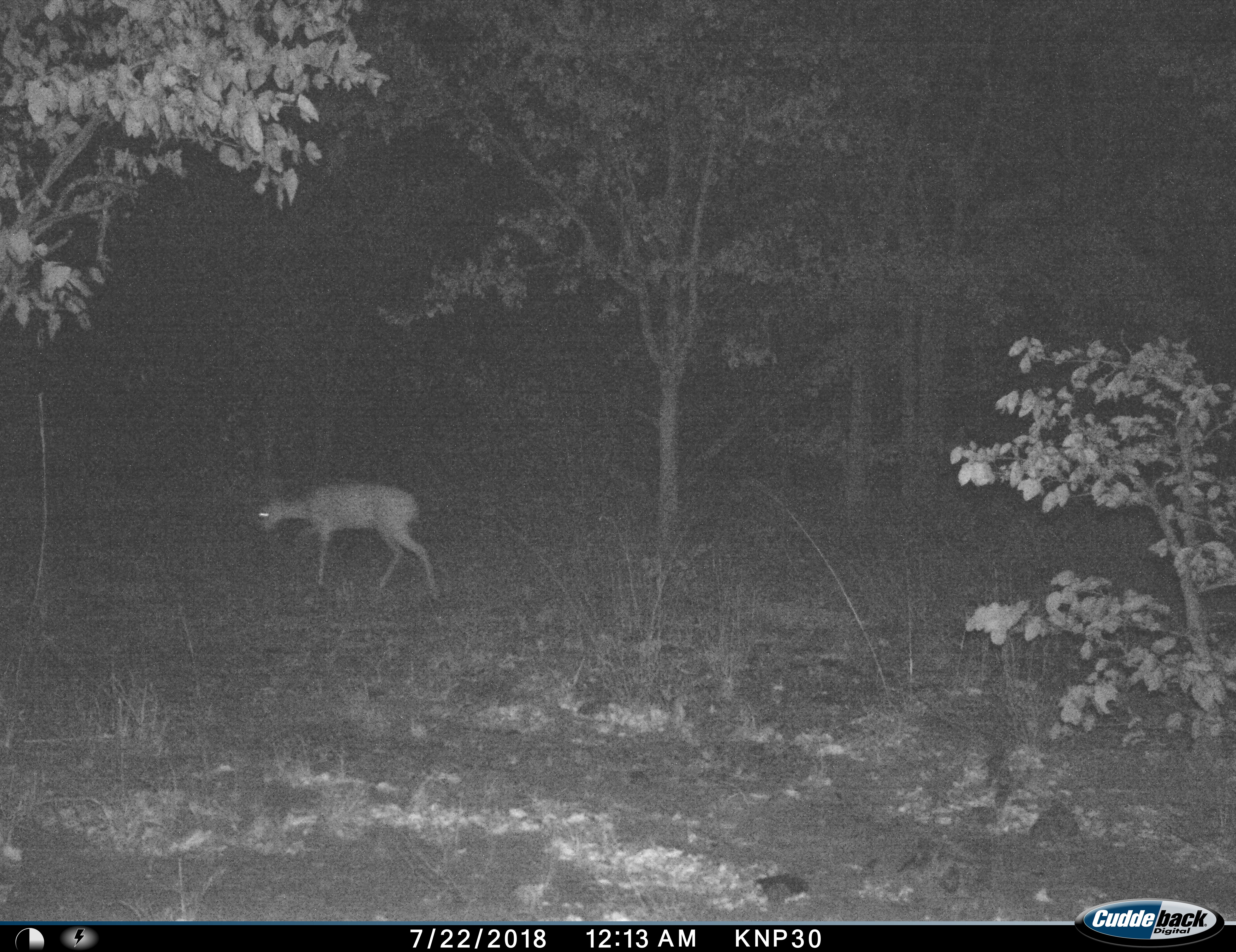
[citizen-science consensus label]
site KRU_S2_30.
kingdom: Animalia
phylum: Chordata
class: Mammalia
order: Artiodactyla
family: Bovidae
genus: Aepyceros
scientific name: Aepyceros melampus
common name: impala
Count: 1.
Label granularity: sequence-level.